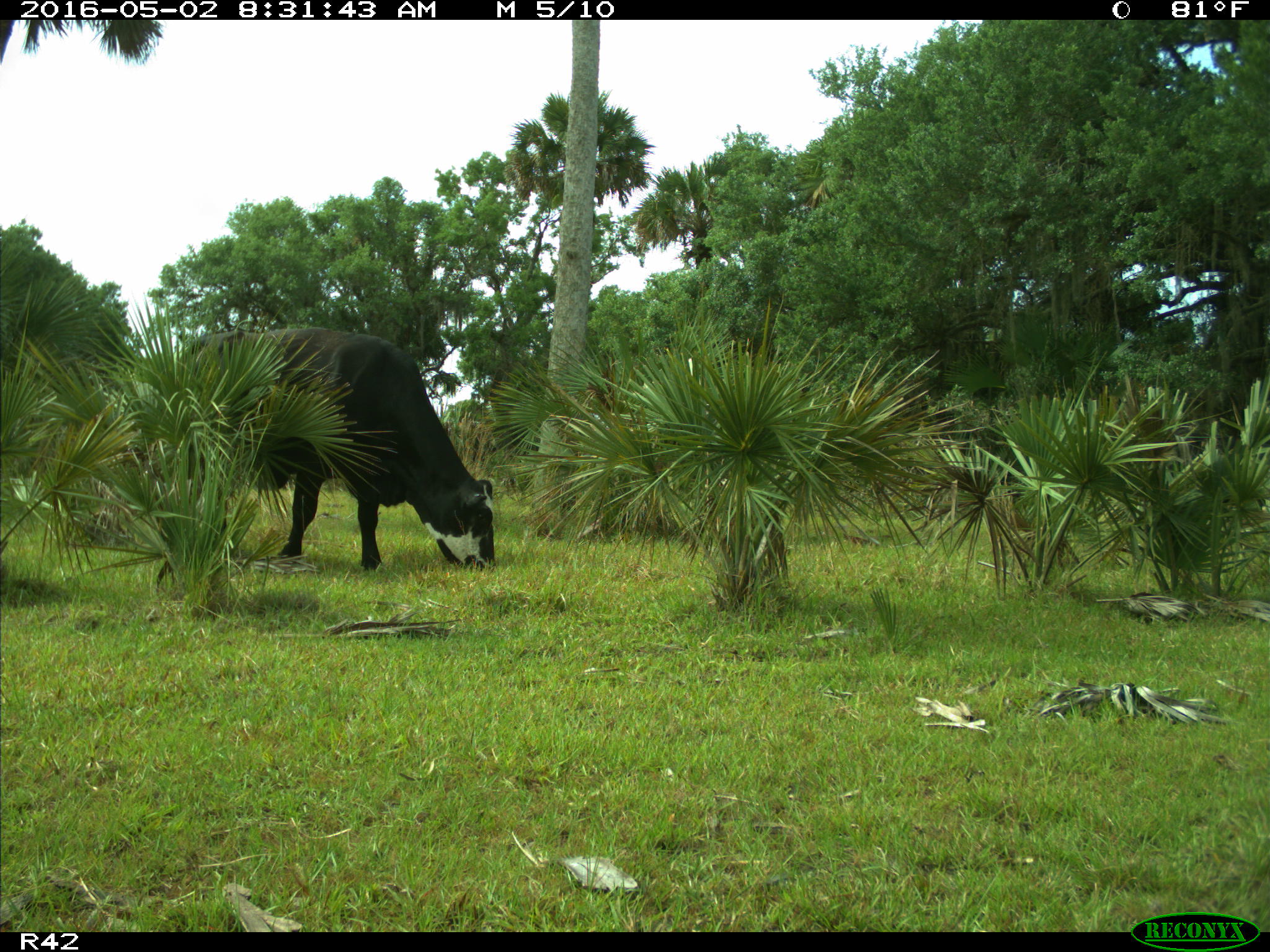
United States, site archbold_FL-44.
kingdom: Animalia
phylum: Chordata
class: Mammalia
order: Artiodactyla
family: Bovidae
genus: Bos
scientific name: Bos taurus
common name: domestic cow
Bos taurus (domestic cow).